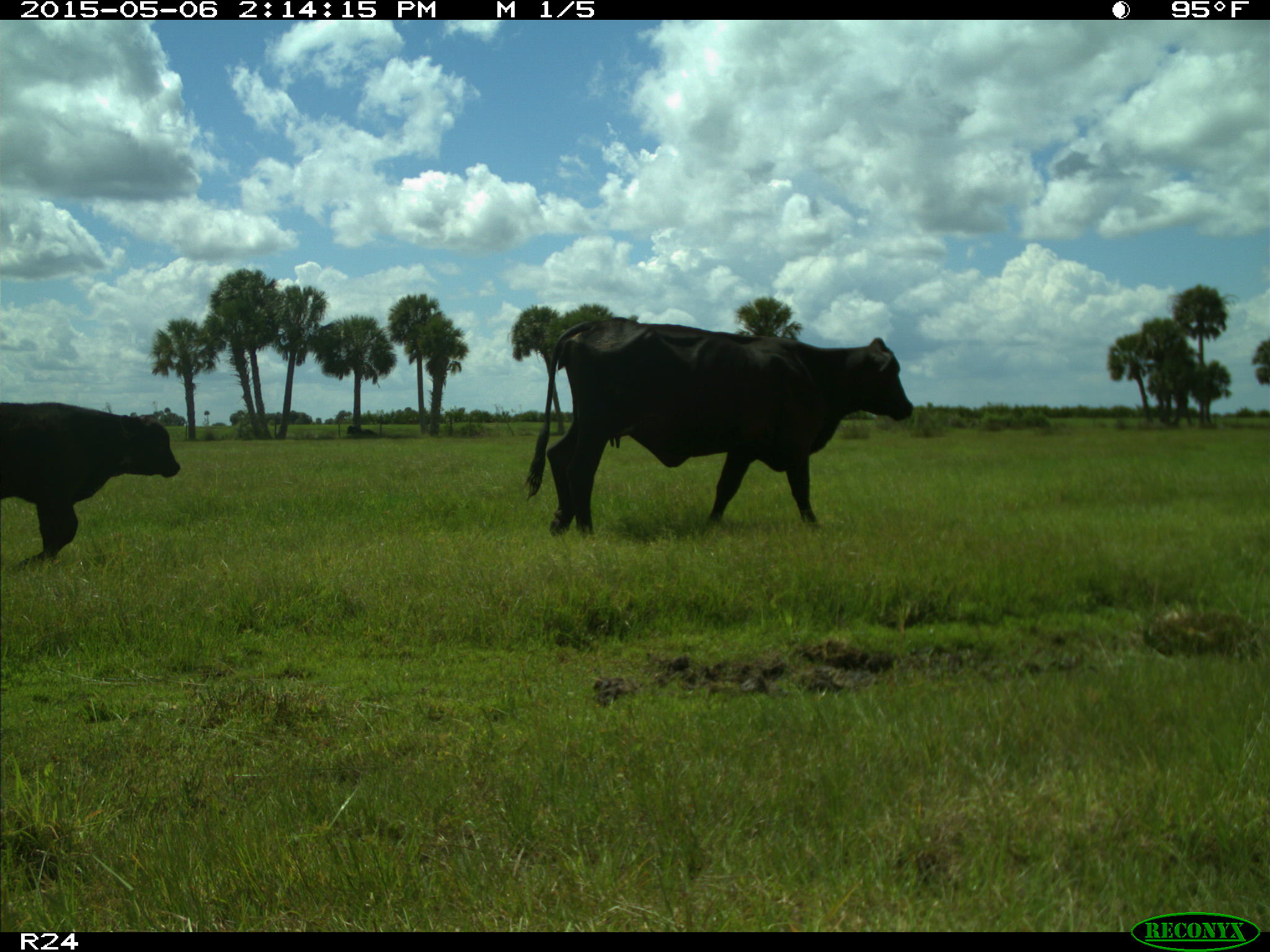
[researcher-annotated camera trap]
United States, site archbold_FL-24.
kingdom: Animalia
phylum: Chordata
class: Mammalia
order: Artiodactyla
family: Bovidae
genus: Bos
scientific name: Bos taurus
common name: domestic cow